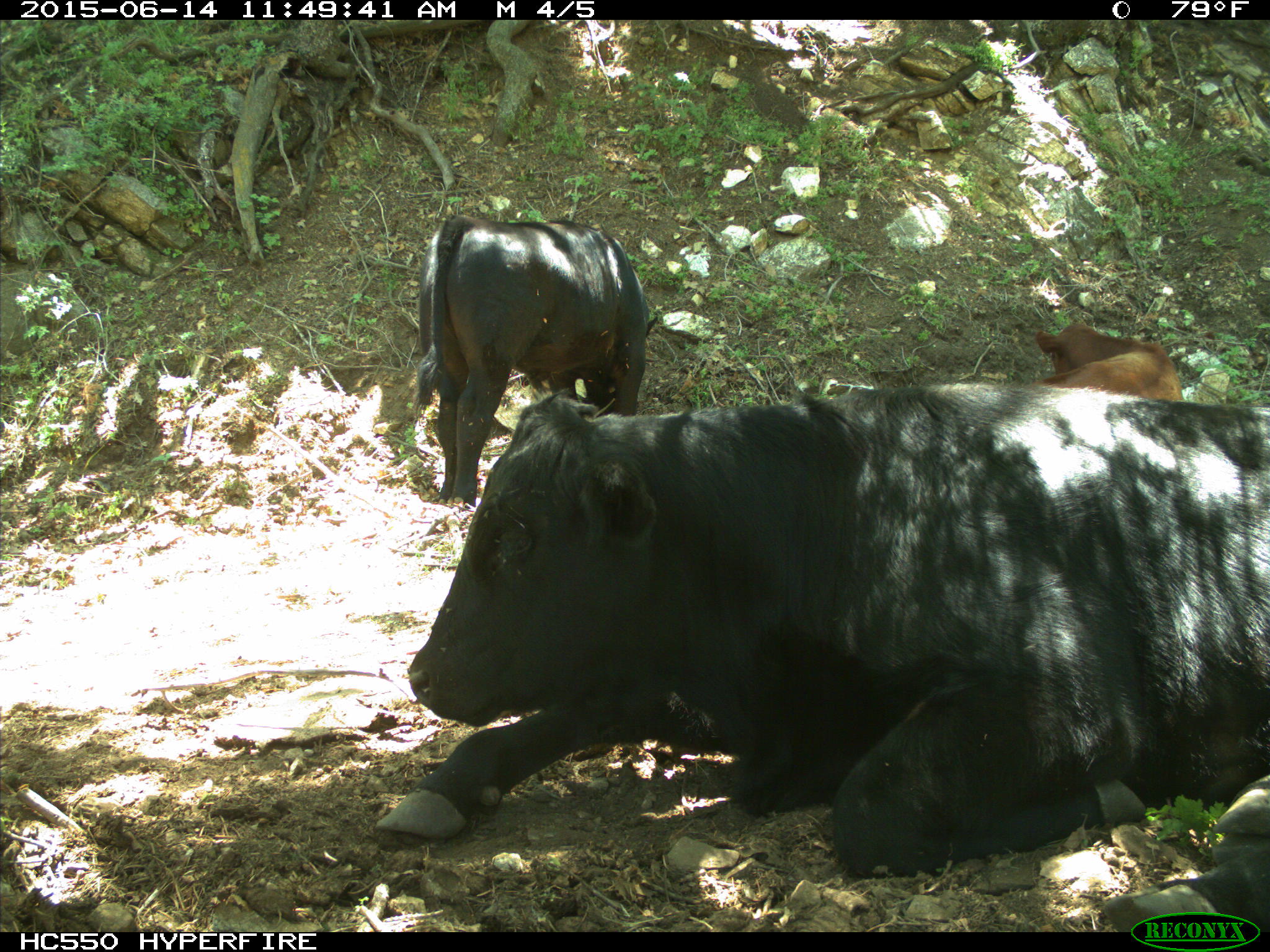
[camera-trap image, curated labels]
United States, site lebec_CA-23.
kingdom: Animalia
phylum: Chordata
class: Mammalia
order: Artiodactyla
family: Bovidae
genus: Bos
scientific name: Bos taurus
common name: domestic cow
Bos taurus (domestic cow).